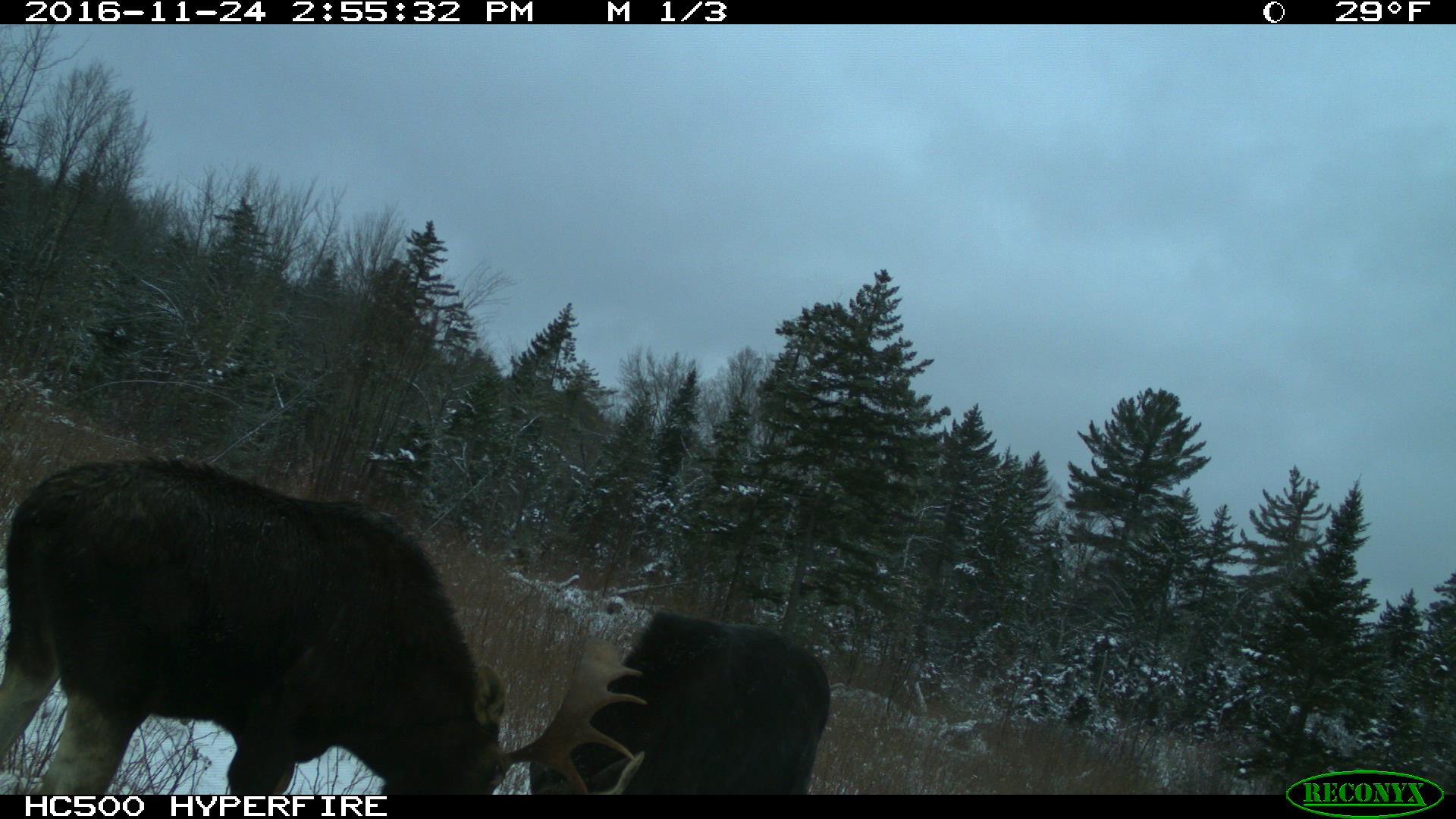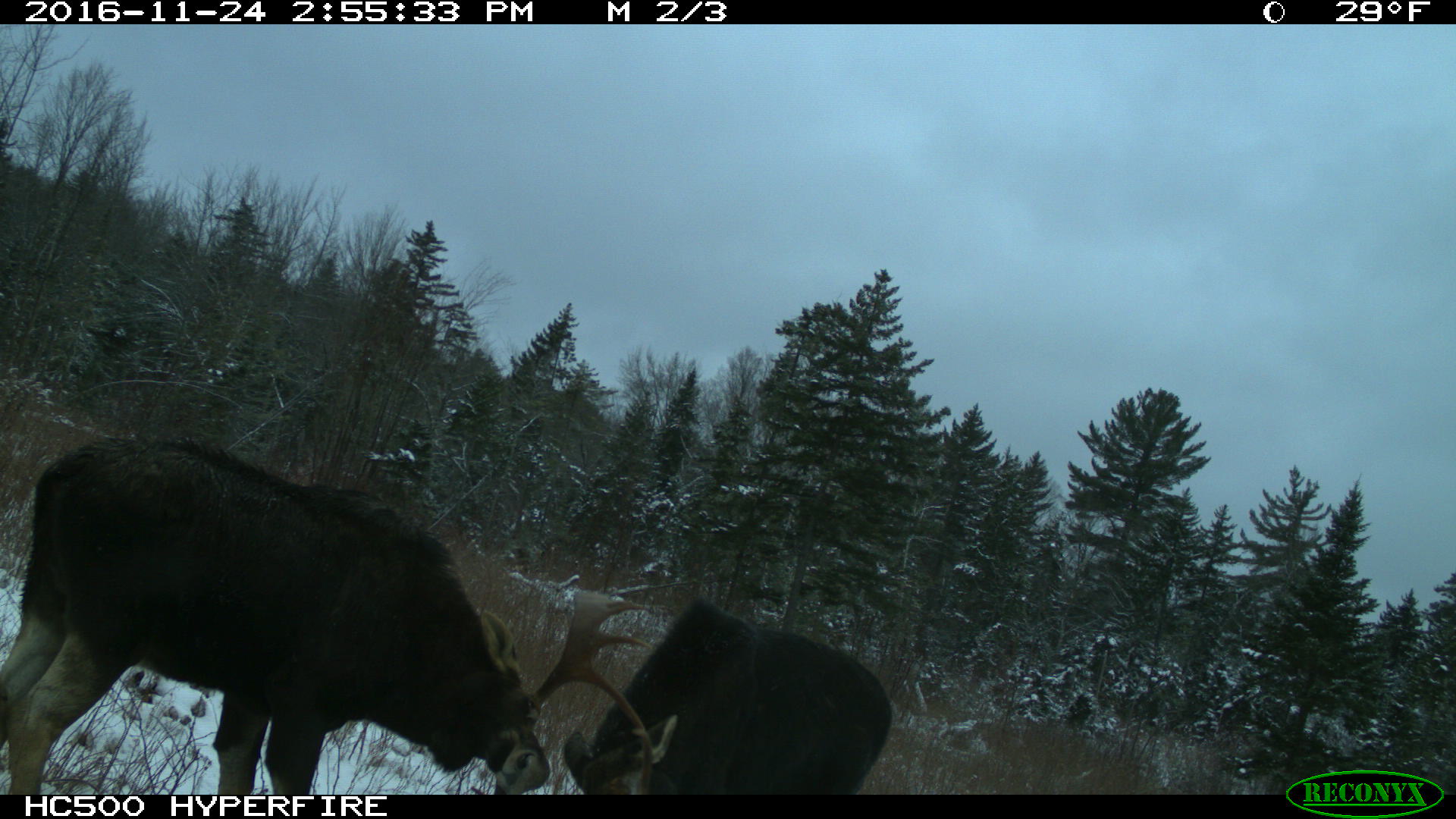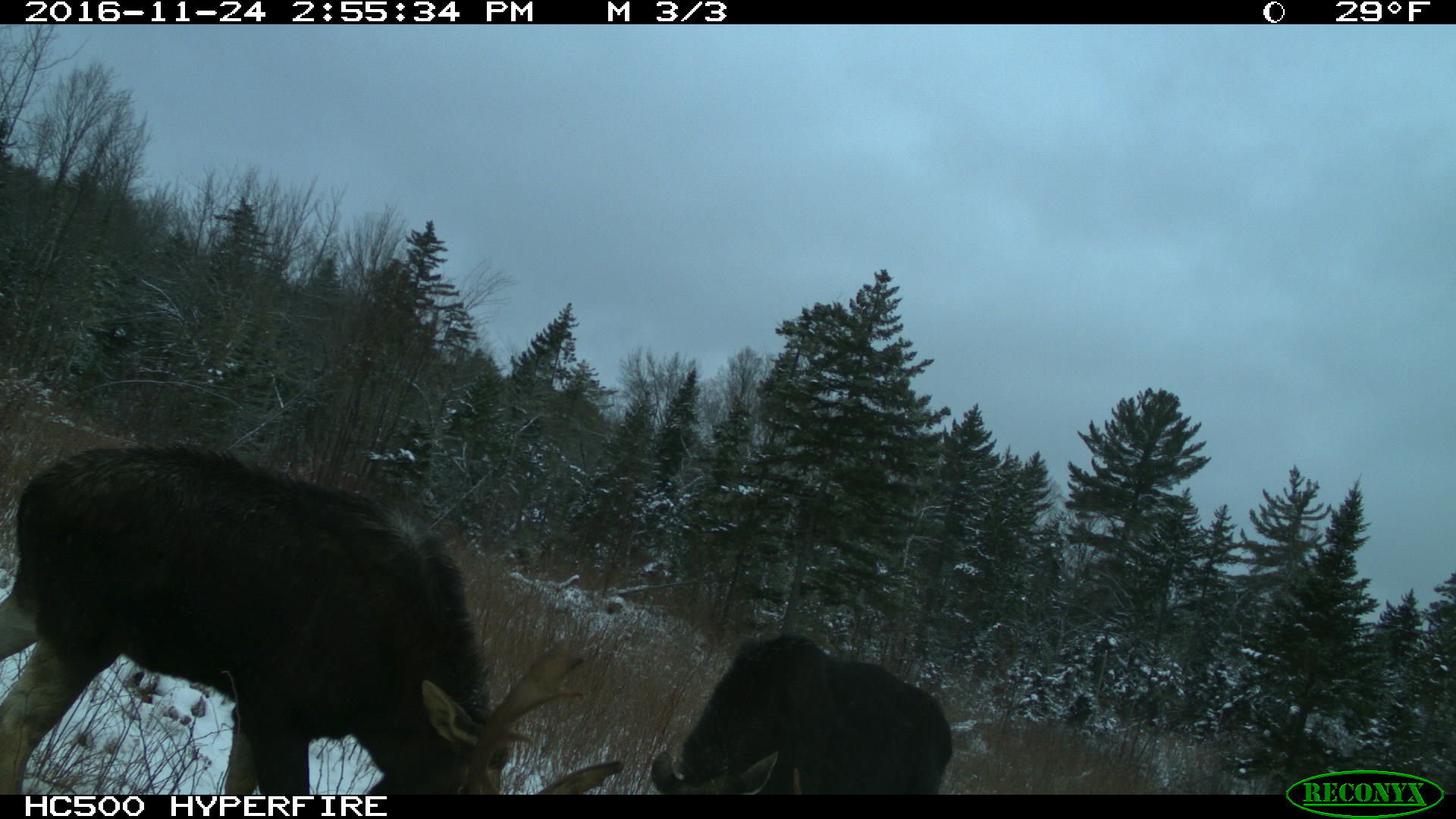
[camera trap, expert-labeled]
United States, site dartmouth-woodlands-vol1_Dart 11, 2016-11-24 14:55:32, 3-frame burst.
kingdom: Animalia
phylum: Chordata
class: Mammalia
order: Artiodactyla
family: Cervidae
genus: Alces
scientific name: Alces alces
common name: moose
Moose (Alces alces).